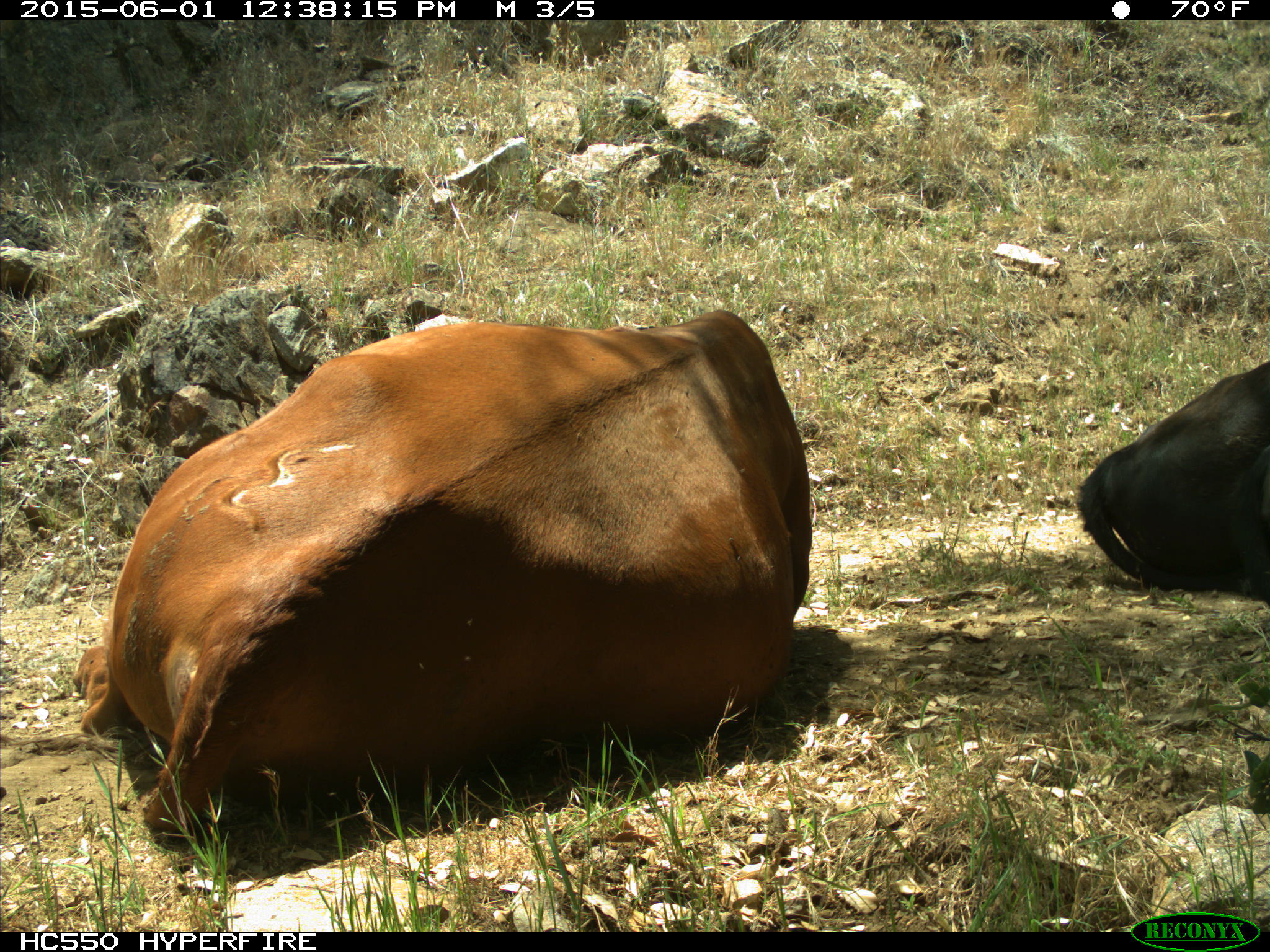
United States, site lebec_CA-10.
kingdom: Animalia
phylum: Chordata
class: Mammalia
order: Artiodactyla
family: Bovidae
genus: Bos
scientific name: Bos taurus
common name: domestic cow